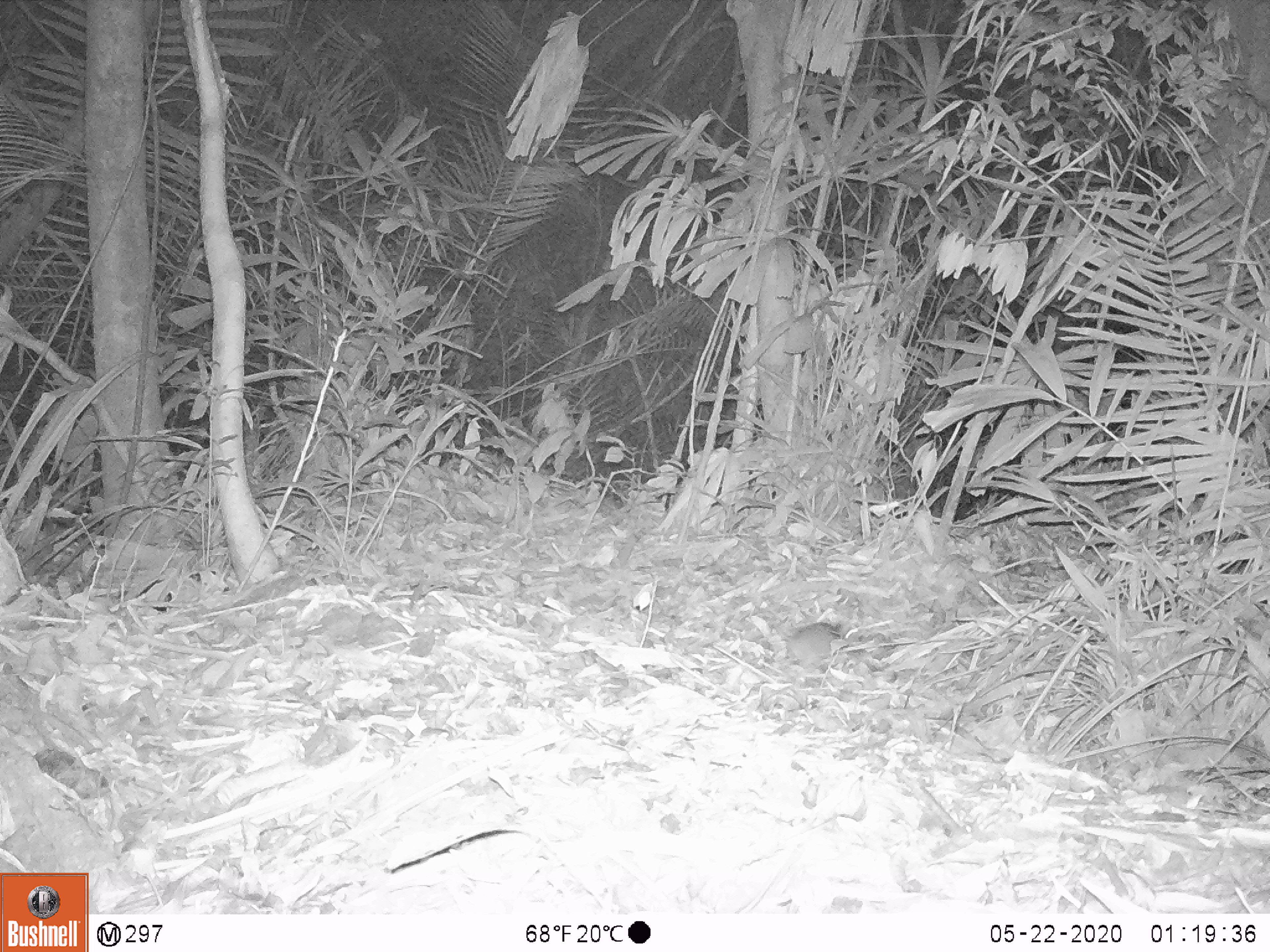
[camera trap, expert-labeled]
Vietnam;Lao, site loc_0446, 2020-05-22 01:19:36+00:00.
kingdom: Animalia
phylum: Chordata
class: Mammalia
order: Rodentia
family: Muridae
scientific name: Muridae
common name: old-world mice and rats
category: unidentified murid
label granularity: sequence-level